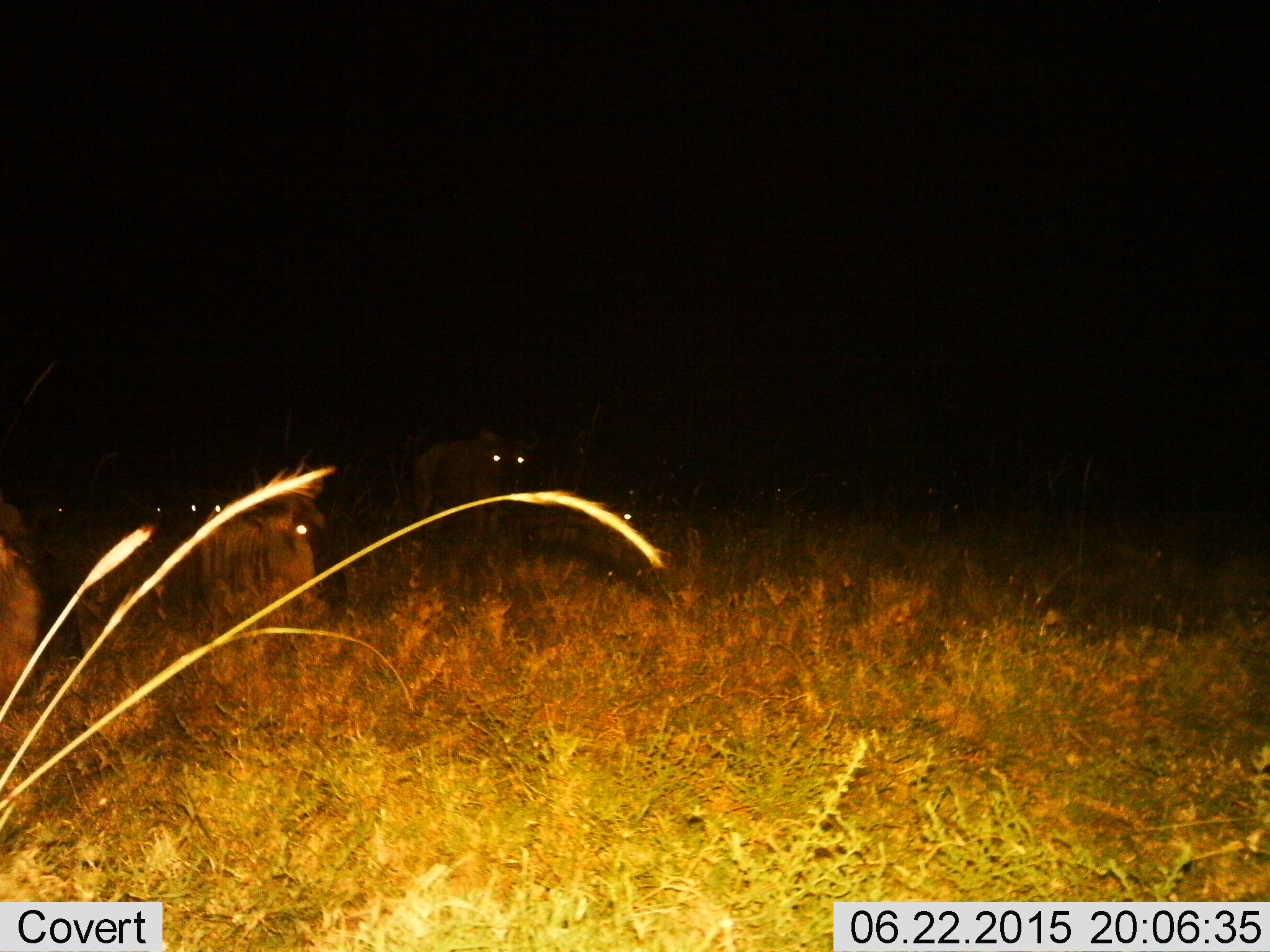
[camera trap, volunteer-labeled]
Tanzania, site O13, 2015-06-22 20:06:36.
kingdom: Animalia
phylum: Chordata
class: Mammalia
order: Artiodactyla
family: Bovidae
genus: Connochaetes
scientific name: Connochaetes taurinus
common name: blue wildebeest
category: wildebeest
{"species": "wildebeest (blue wildebeest) (Connochaetes taurinus)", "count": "5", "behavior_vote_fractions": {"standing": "100%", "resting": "55%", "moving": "0%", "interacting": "0%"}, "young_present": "0%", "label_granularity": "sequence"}